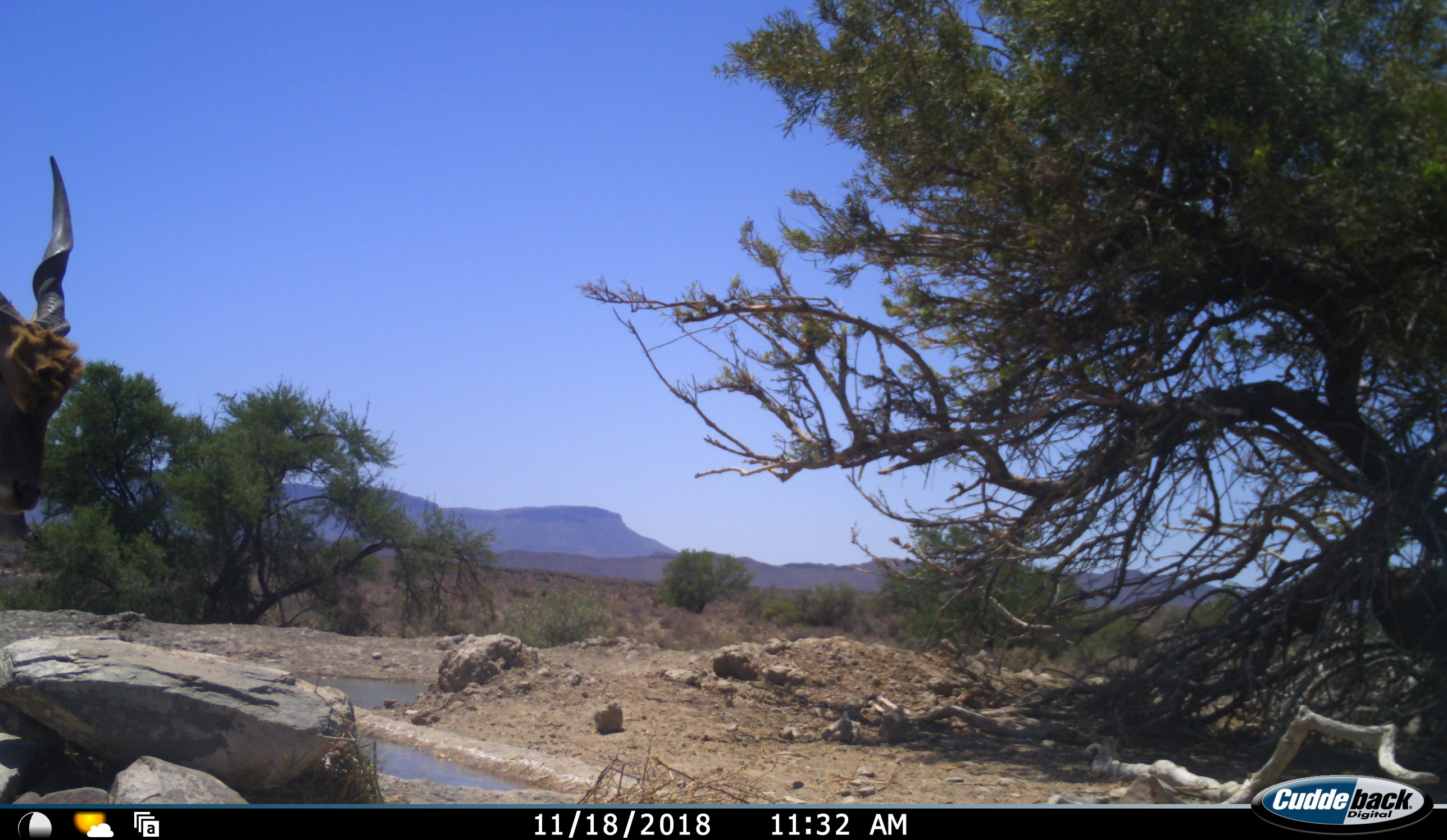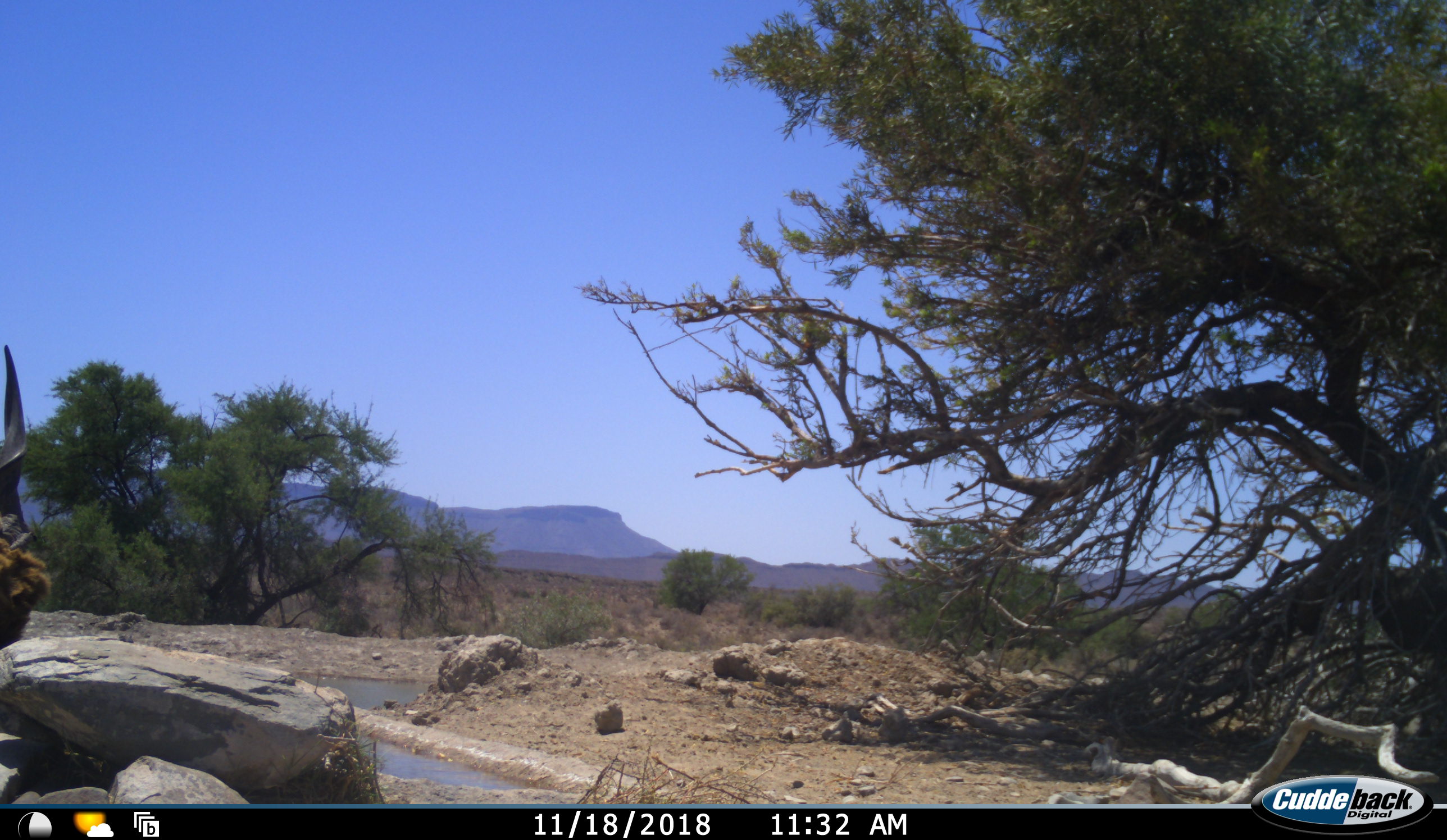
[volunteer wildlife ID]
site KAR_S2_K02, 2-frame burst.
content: unidentified animal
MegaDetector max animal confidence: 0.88